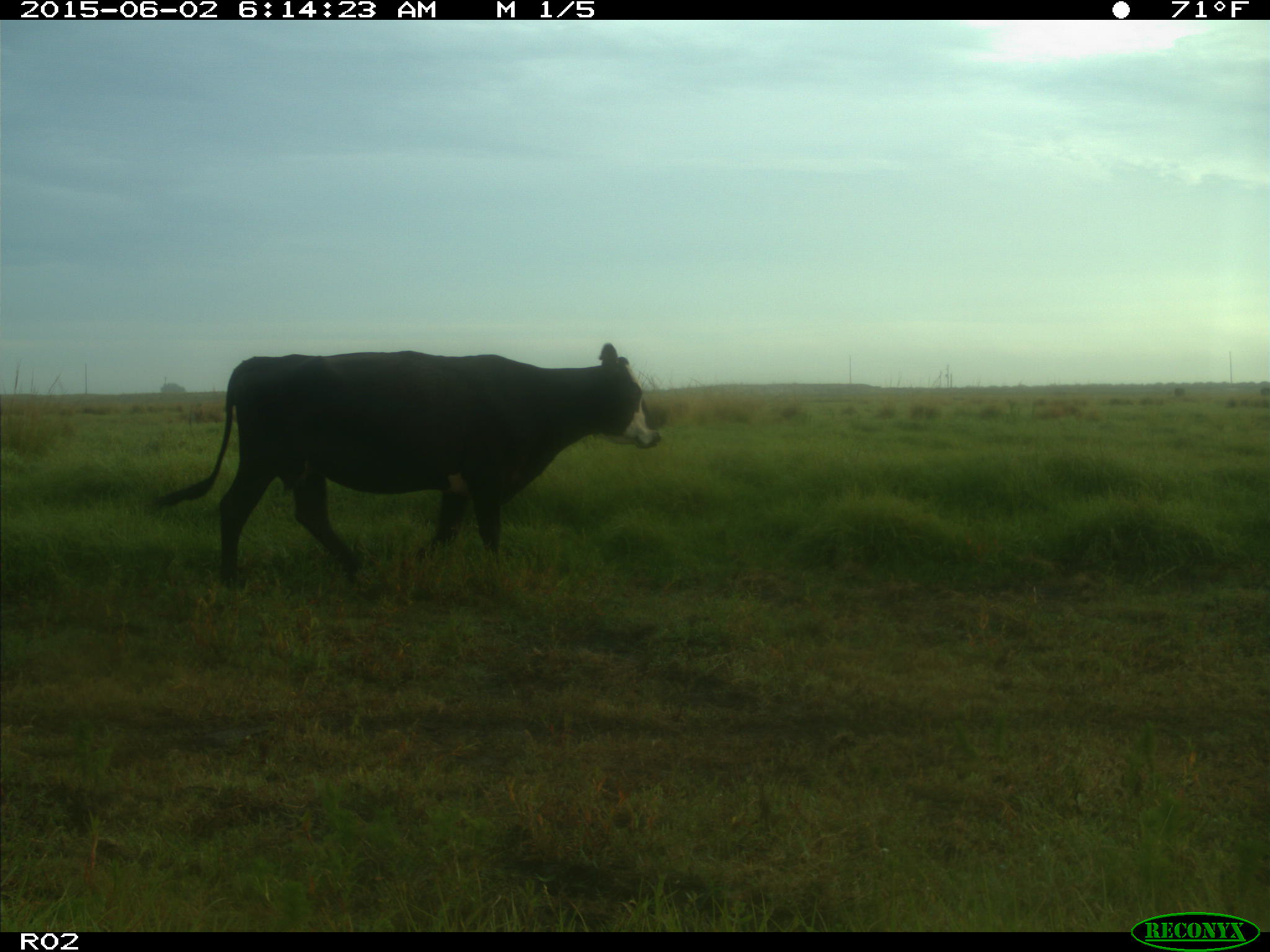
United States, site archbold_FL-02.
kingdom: Animalia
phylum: Chordata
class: Mammalia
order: Artiodactyla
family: Bovidae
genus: Bos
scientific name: Bos taurus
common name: domestic cow